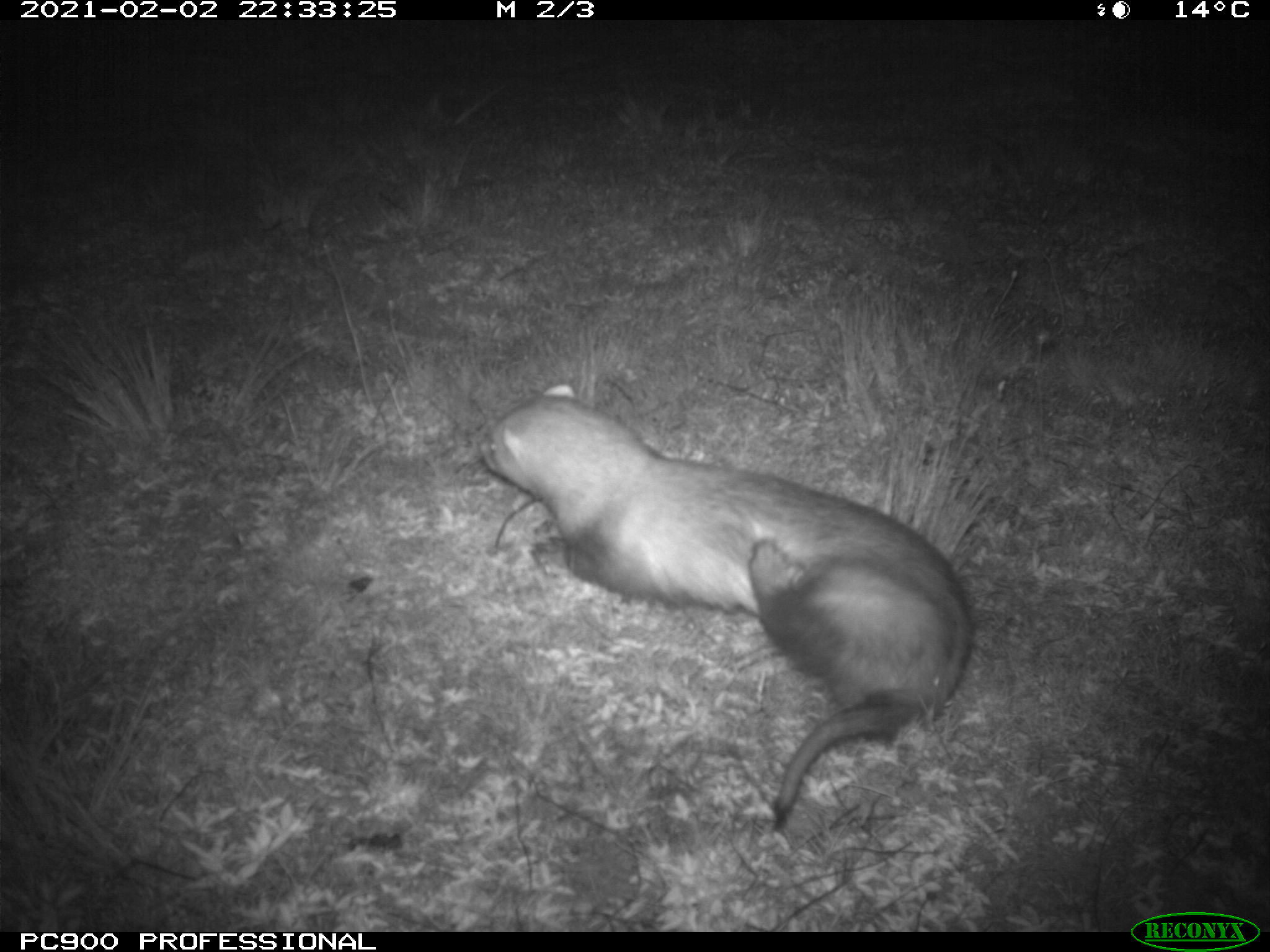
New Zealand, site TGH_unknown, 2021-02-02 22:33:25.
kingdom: Animalia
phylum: Chordata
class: Mammalia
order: Carnivora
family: Mustelidae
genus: Mustela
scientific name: Mustela furo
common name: ferret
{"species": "ferret (Mustela furo)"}